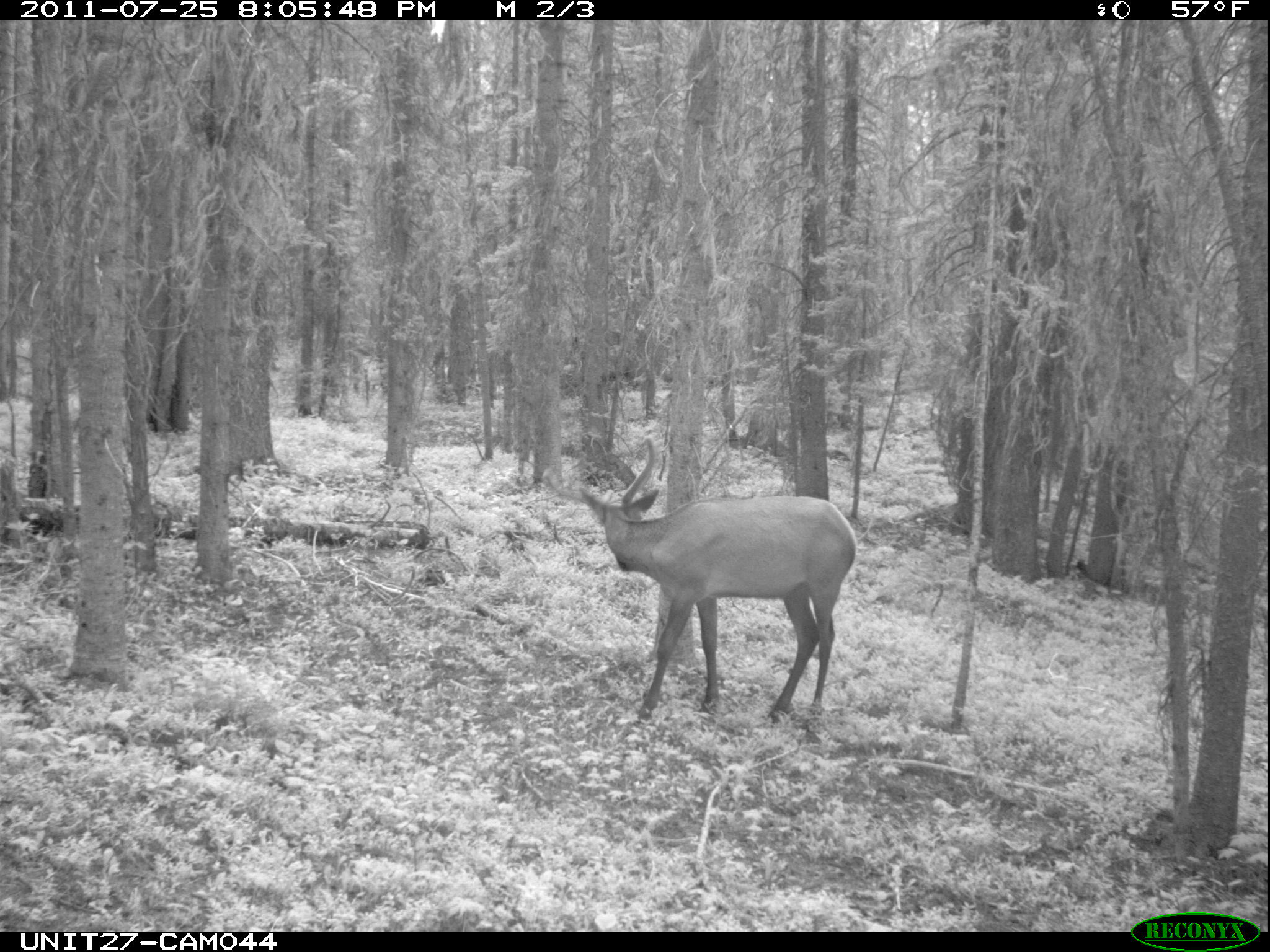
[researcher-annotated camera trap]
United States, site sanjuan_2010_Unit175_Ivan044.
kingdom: Animalia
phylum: Chordata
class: Mammalia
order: Artiodactyla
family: Cervidae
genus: Cervus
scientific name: Cervus elaphus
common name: red deer